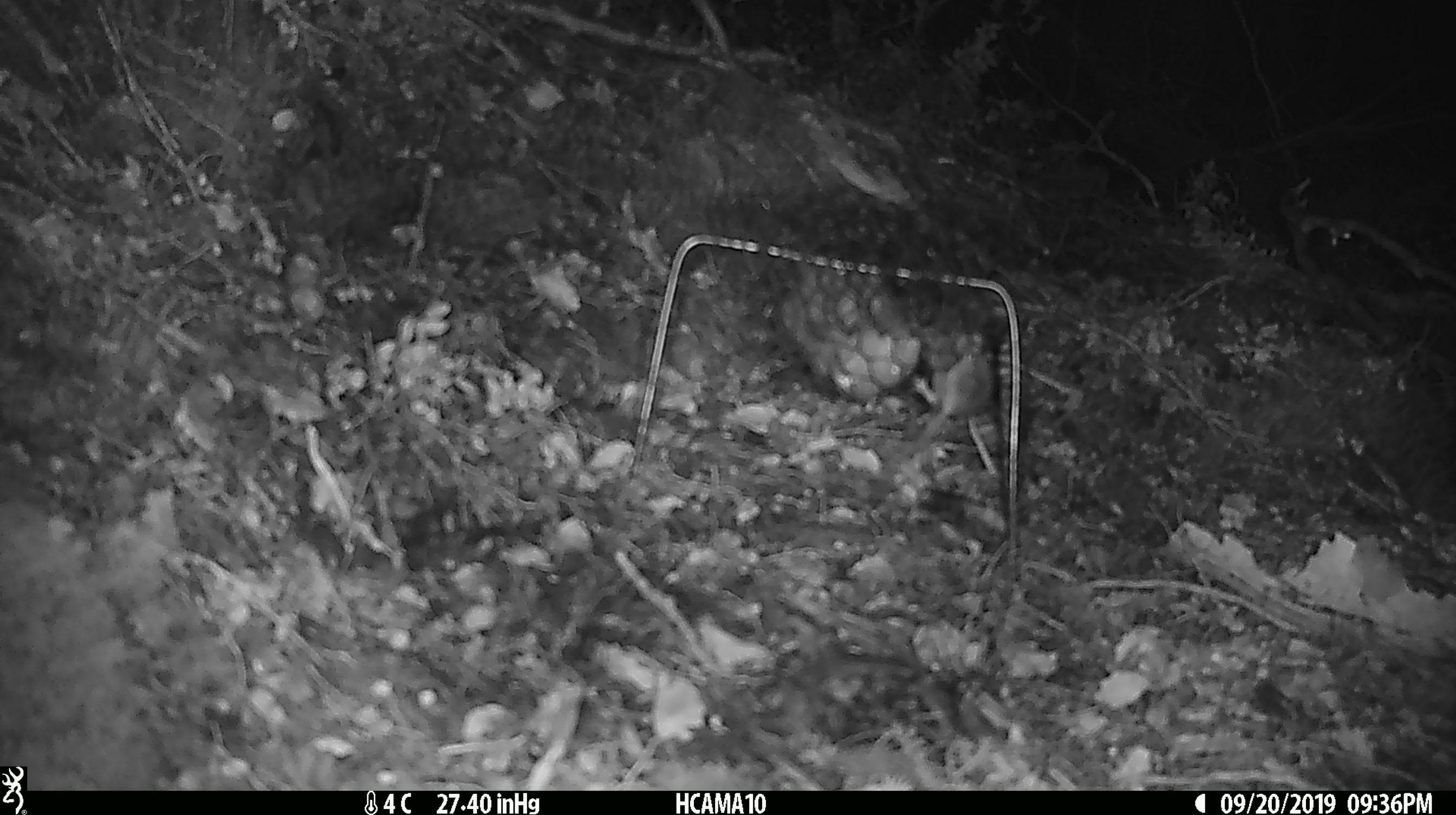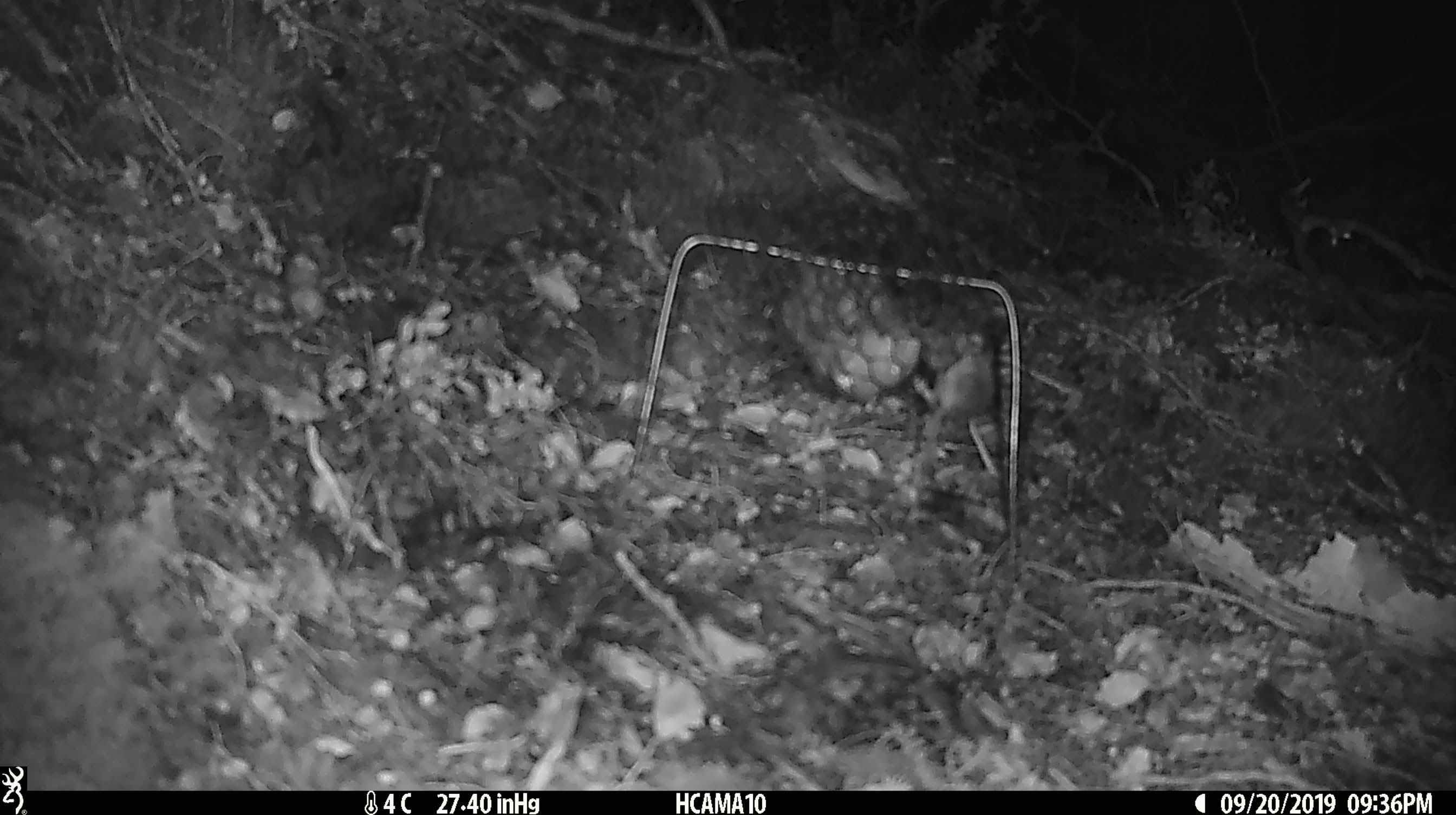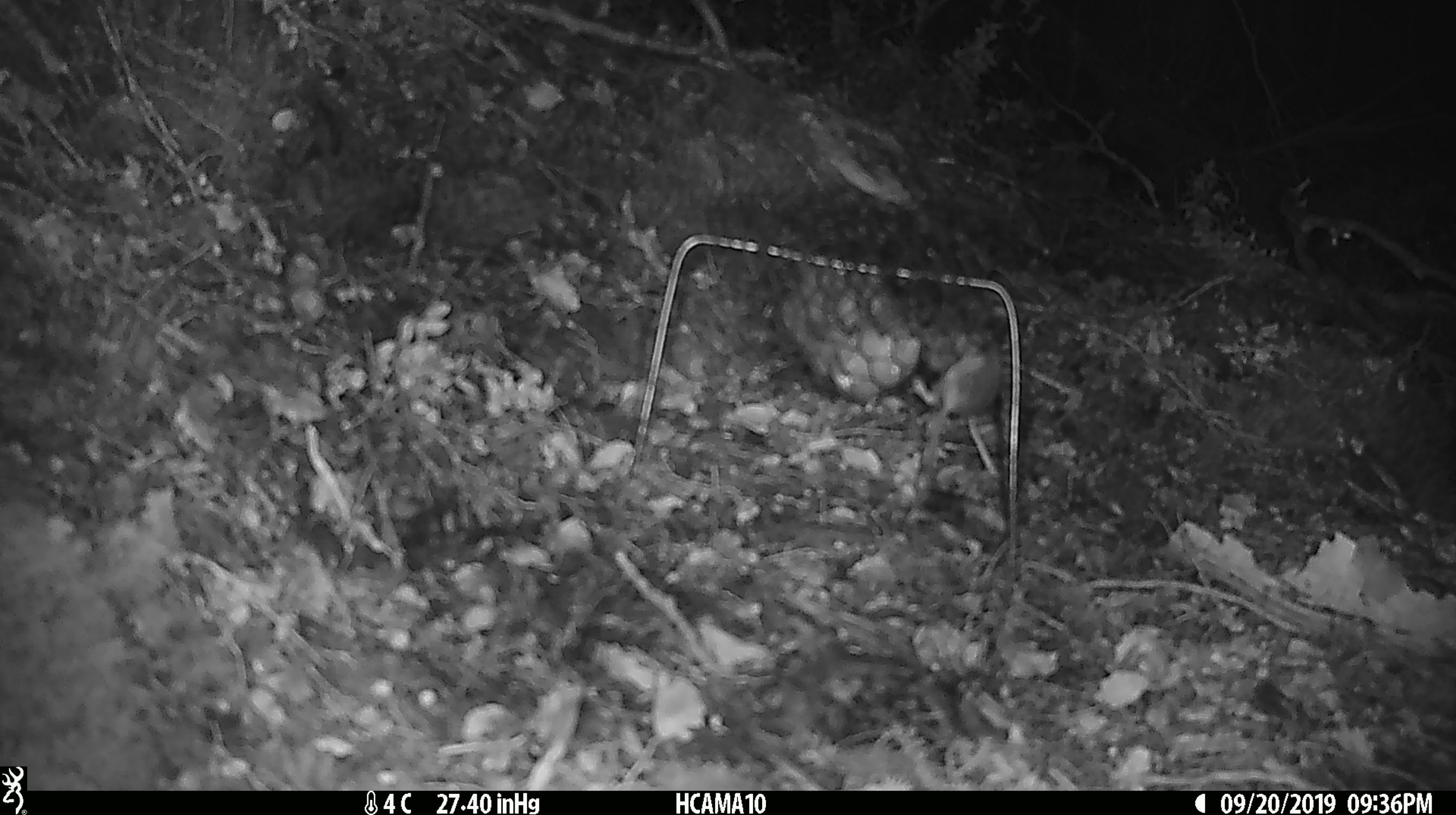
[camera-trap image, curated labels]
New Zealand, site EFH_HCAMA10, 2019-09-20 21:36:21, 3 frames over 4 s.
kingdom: Animalia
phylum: Chordata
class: Mammalia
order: Rodentia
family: Muridae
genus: Mus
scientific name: Mus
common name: mouse